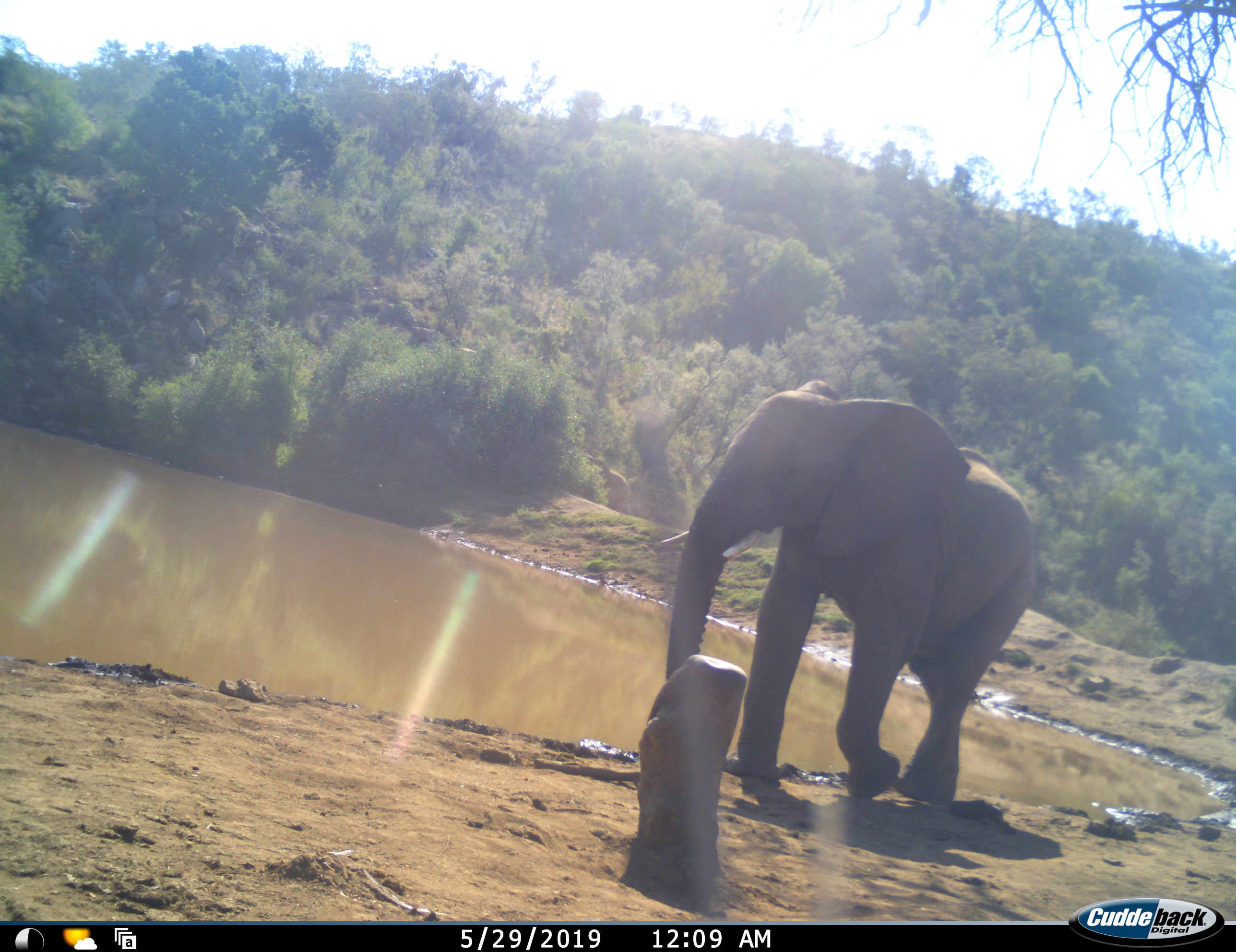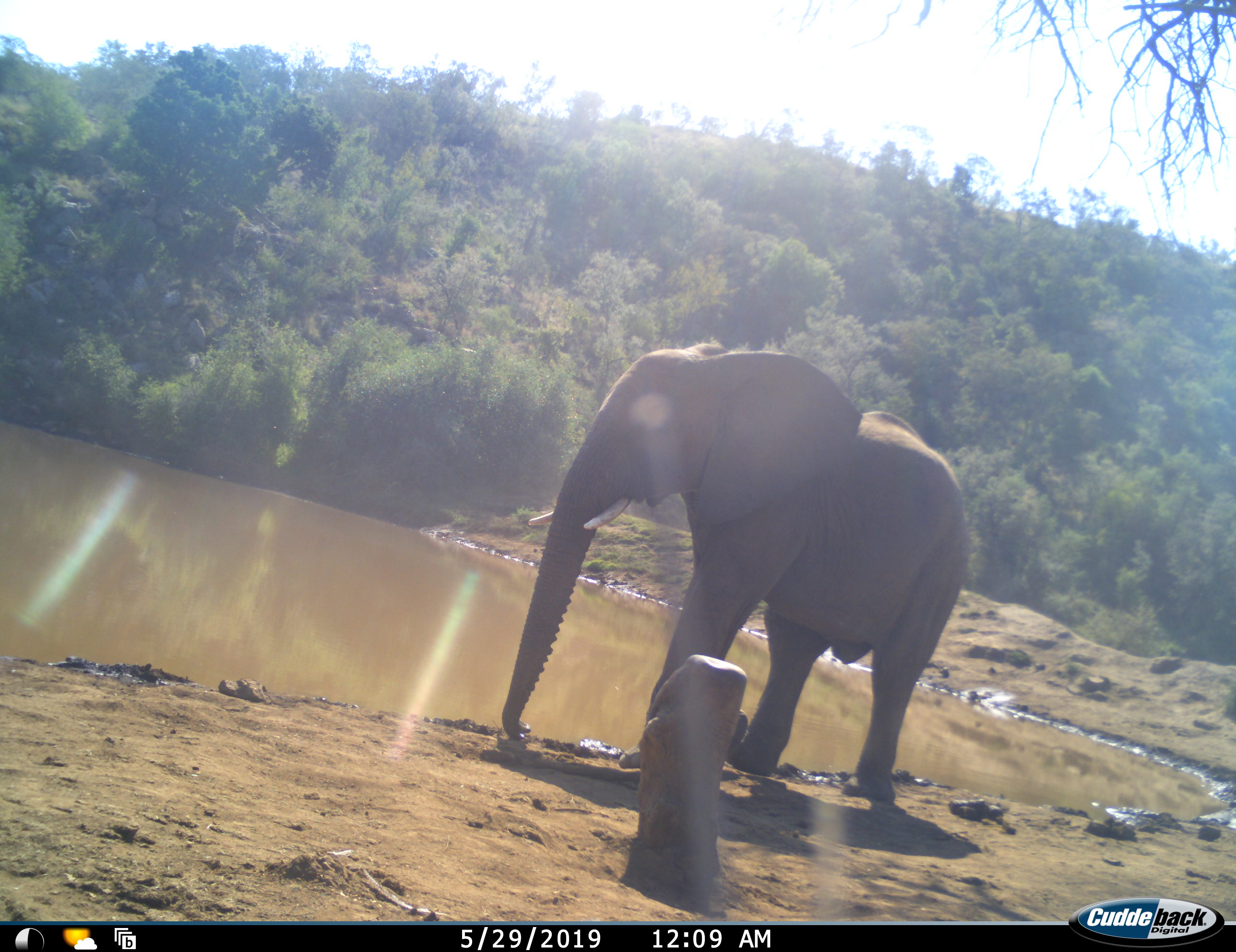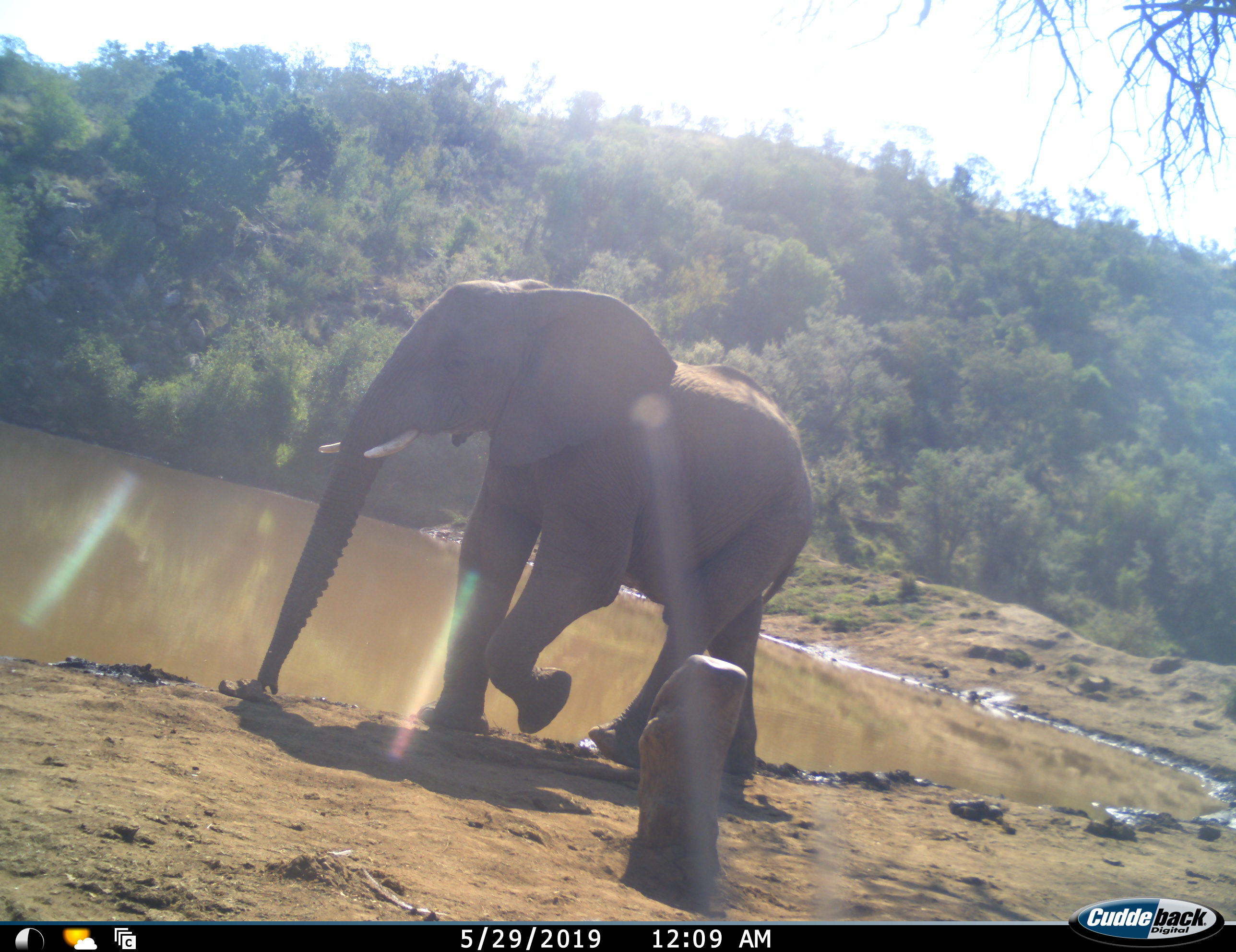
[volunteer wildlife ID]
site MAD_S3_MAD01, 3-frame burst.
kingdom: Animalia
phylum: Chordata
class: Mammalia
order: Proboscidea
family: Elephantidae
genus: Loxodonta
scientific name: Loxodonta africana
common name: african bush elephant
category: elephant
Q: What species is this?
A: Elephant (african bush elephant) (Loxodonta africana).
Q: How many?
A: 1.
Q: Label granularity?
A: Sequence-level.